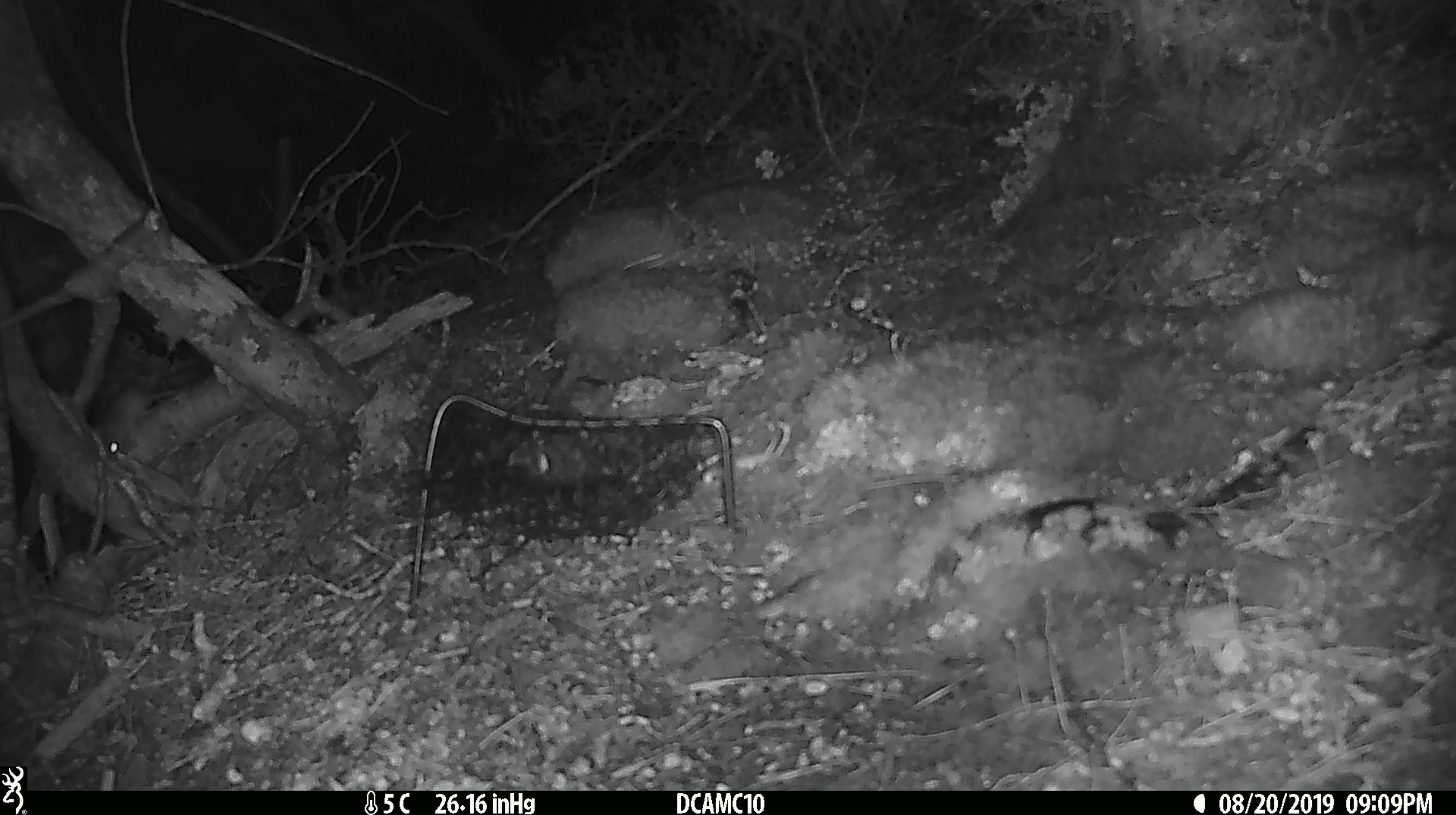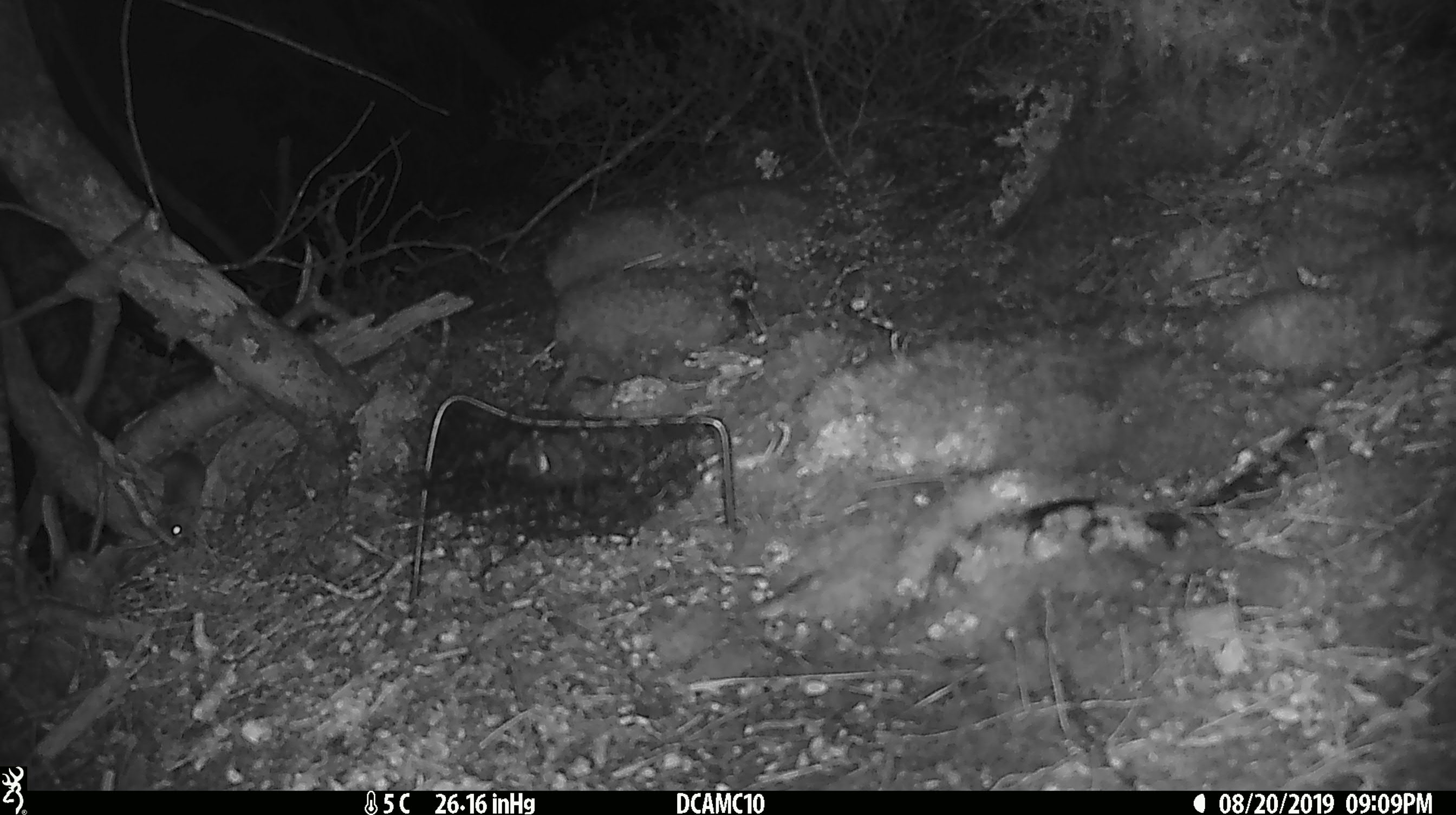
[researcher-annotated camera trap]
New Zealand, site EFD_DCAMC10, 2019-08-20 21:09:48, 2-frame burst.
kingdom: Animalia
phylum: Chordata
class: Mammalia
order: Rodentia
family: Muridae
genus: Mus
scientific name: Mus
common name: mouse